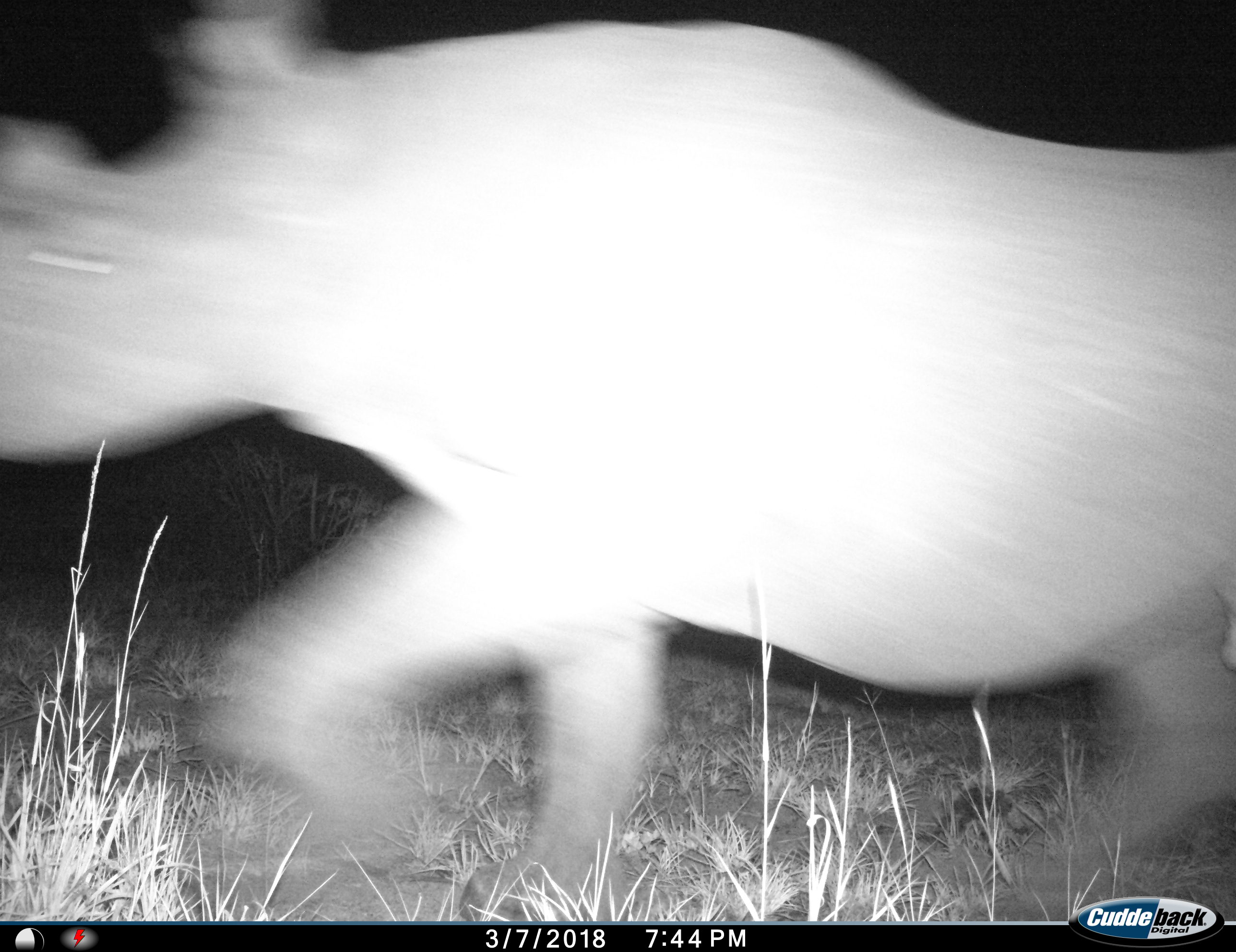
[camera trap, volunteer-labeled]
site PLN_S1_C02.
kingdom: Animalia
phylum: Chordata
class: Mammalia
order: Perissodactyla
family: Rhinocerotidae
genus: Ceratotherium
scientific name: Ceratotherium simum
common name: white rhinoceros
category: rhinoceroswhite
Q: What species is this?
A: Rhinoceroswhite (white rhinoceros) (Ceratotherium simum).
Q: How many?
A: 1.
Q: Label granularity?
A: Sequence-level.